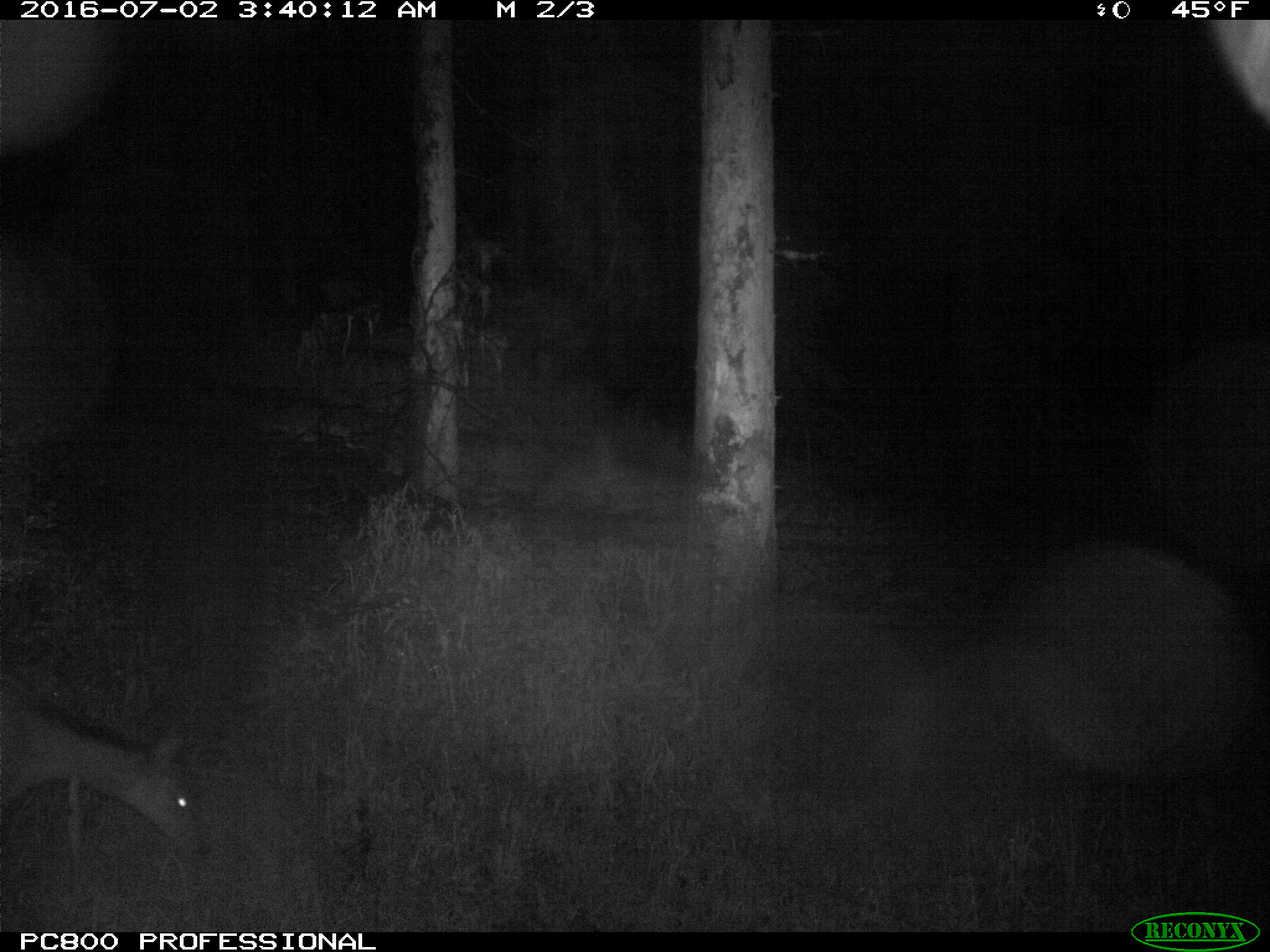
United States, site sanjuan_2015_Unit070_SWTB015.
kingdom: Animalia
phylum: Chordata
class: Mammalia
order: Artiodactyla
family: Cervidae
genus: Odocoileus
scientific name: Odocoileus hemionus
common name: mule deer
Odocoileus hemionus (mule deer).